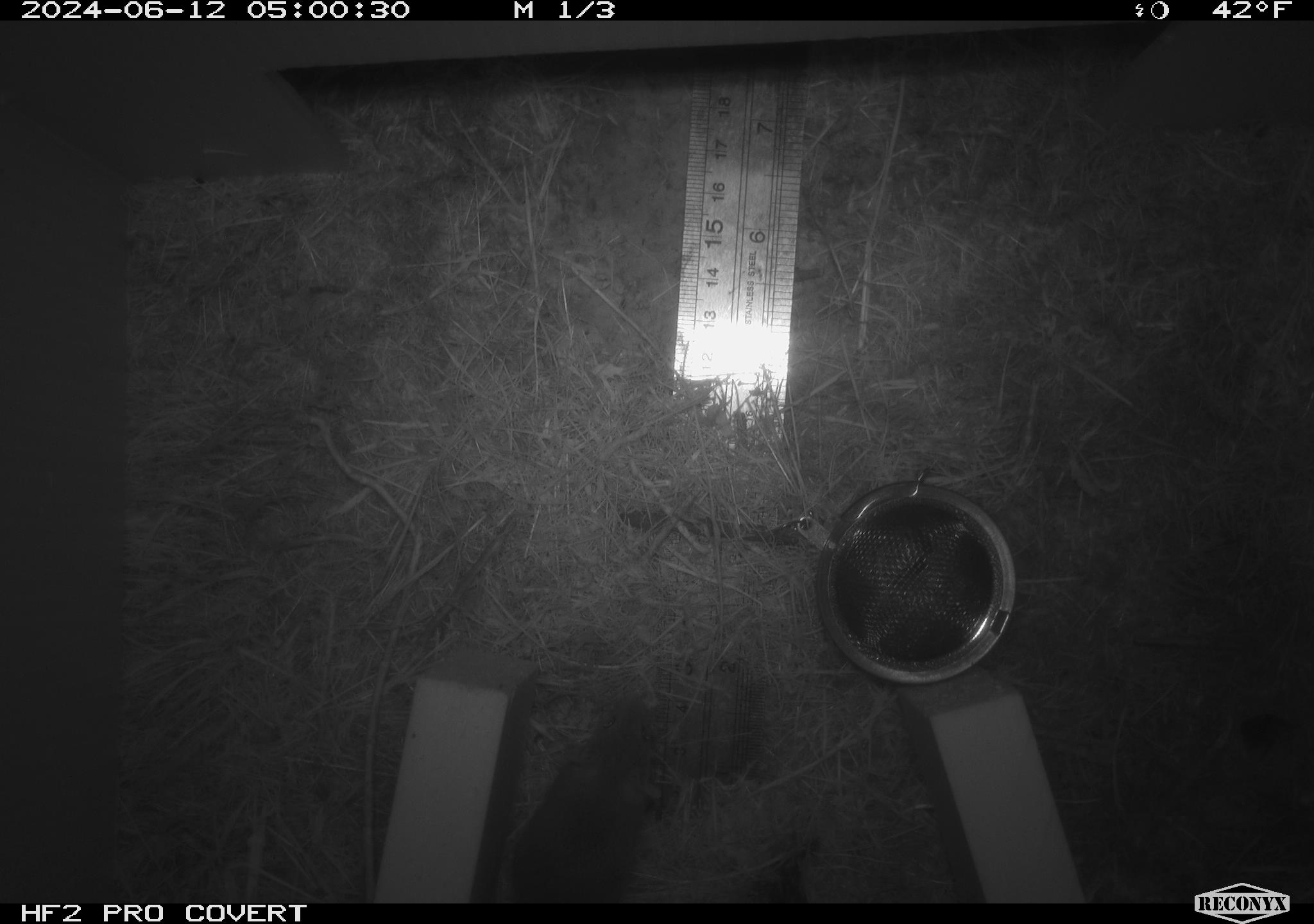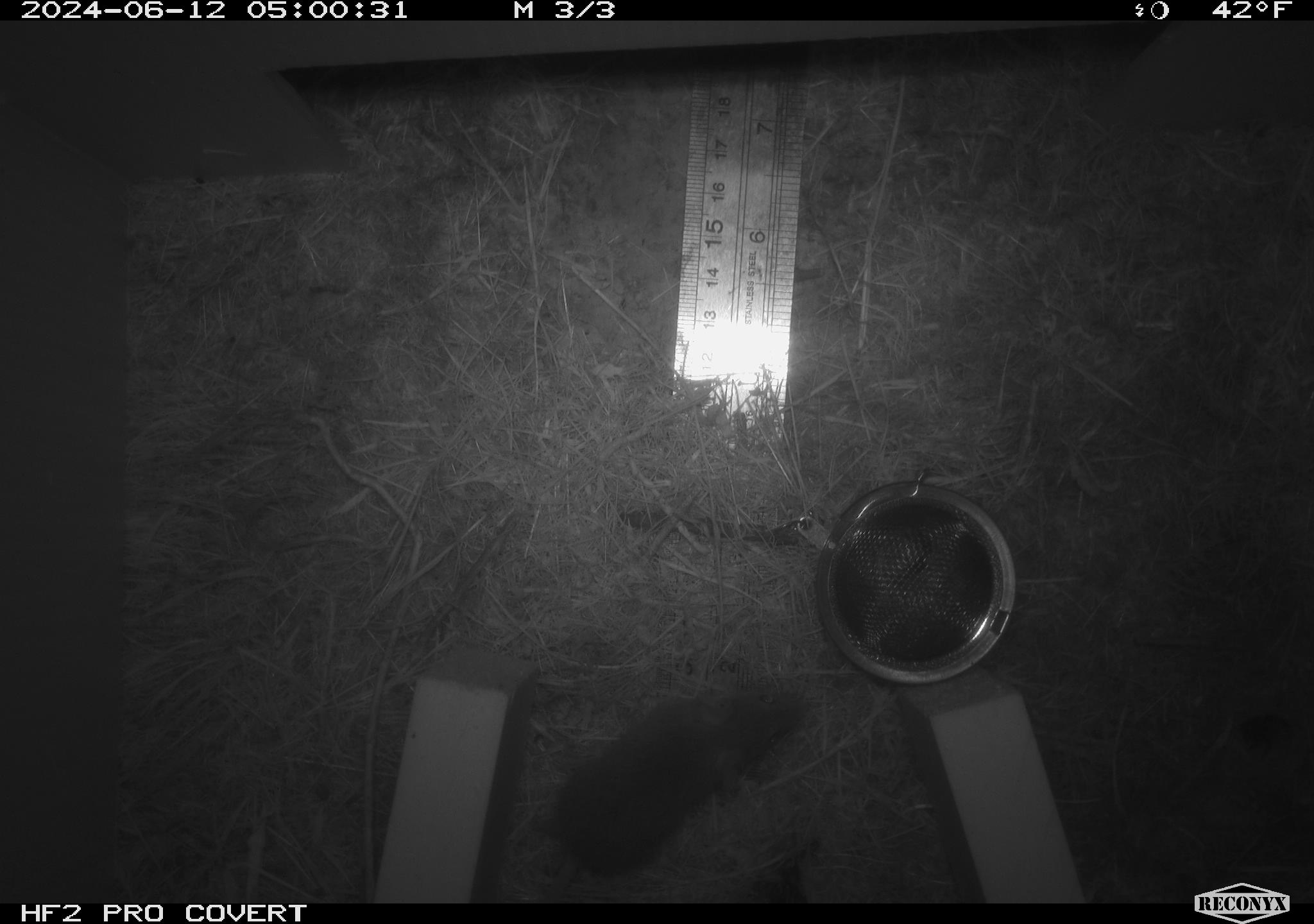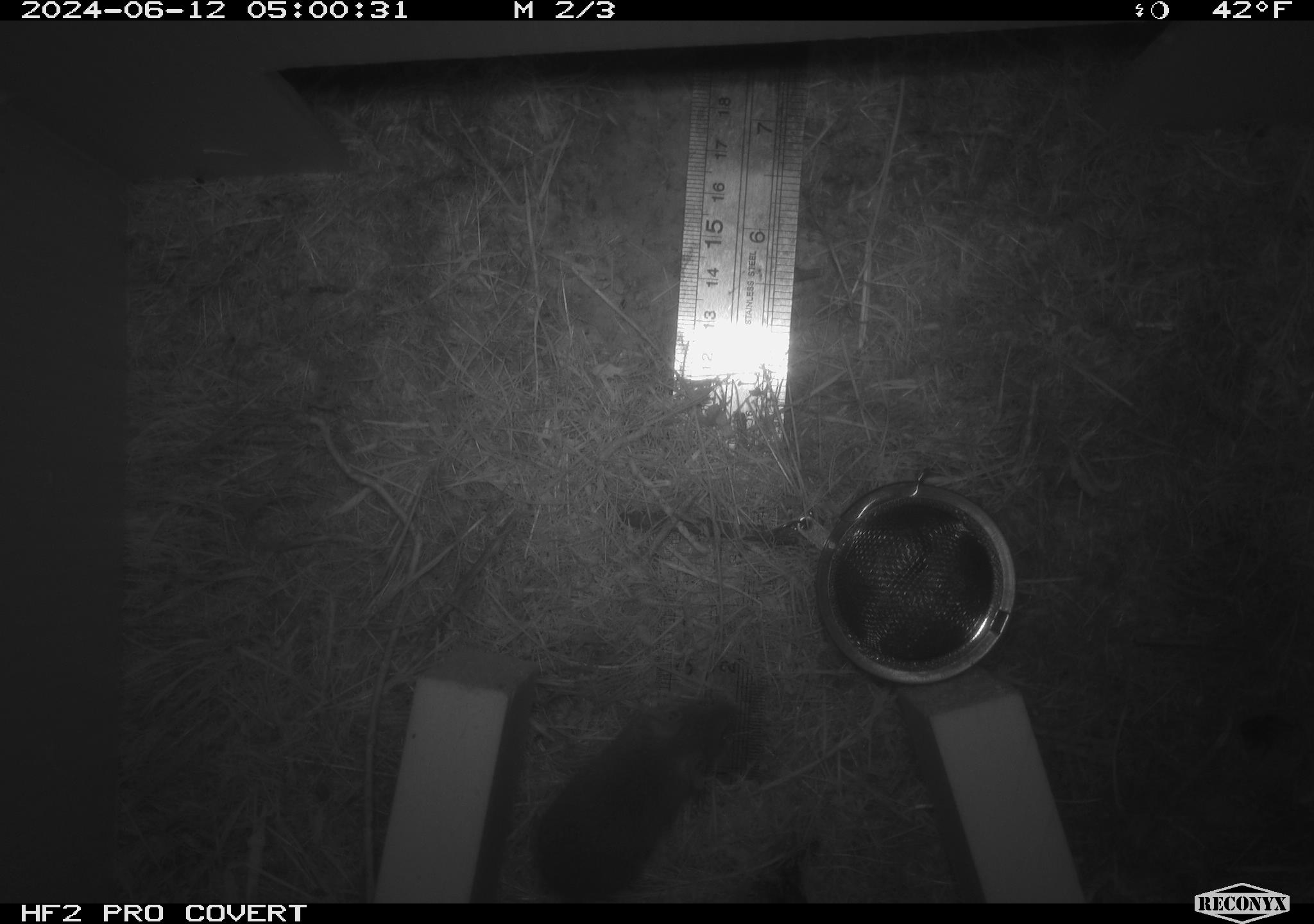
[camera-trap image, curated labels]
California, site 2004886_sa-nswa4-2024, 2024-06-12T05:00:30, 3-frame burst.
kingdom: Animalia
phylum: Chordata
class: Mammalia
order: Rodentia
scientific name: Rodentia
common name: rodent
Rodent (Rodentia).